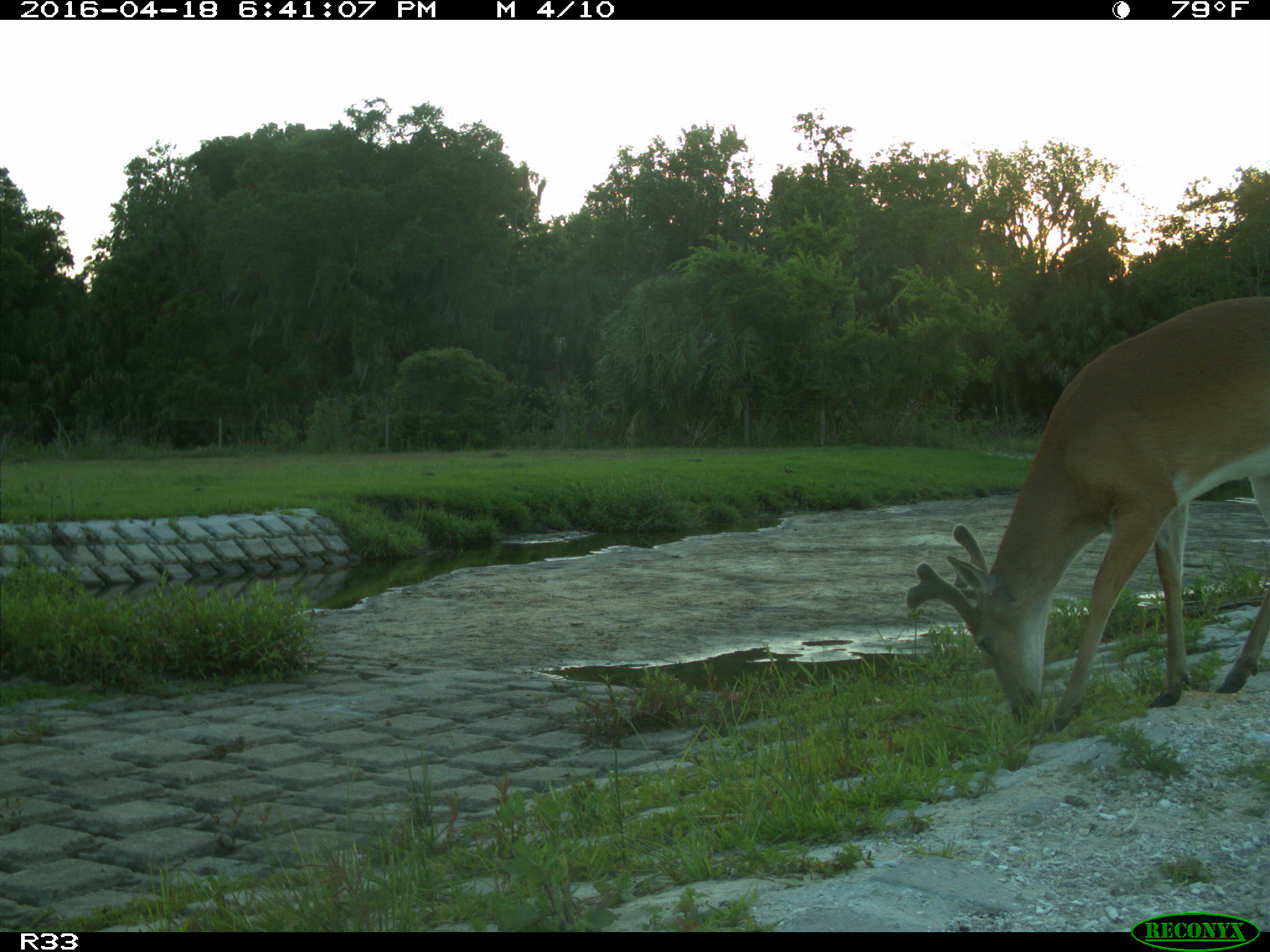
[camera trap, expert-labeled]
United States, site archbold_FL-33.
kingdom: Animalia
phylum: Chordata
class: Mammalia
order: Artiodactyla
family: Cervidae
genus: Odocoileus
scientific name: Odocoileus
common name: deer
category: unidentified deer